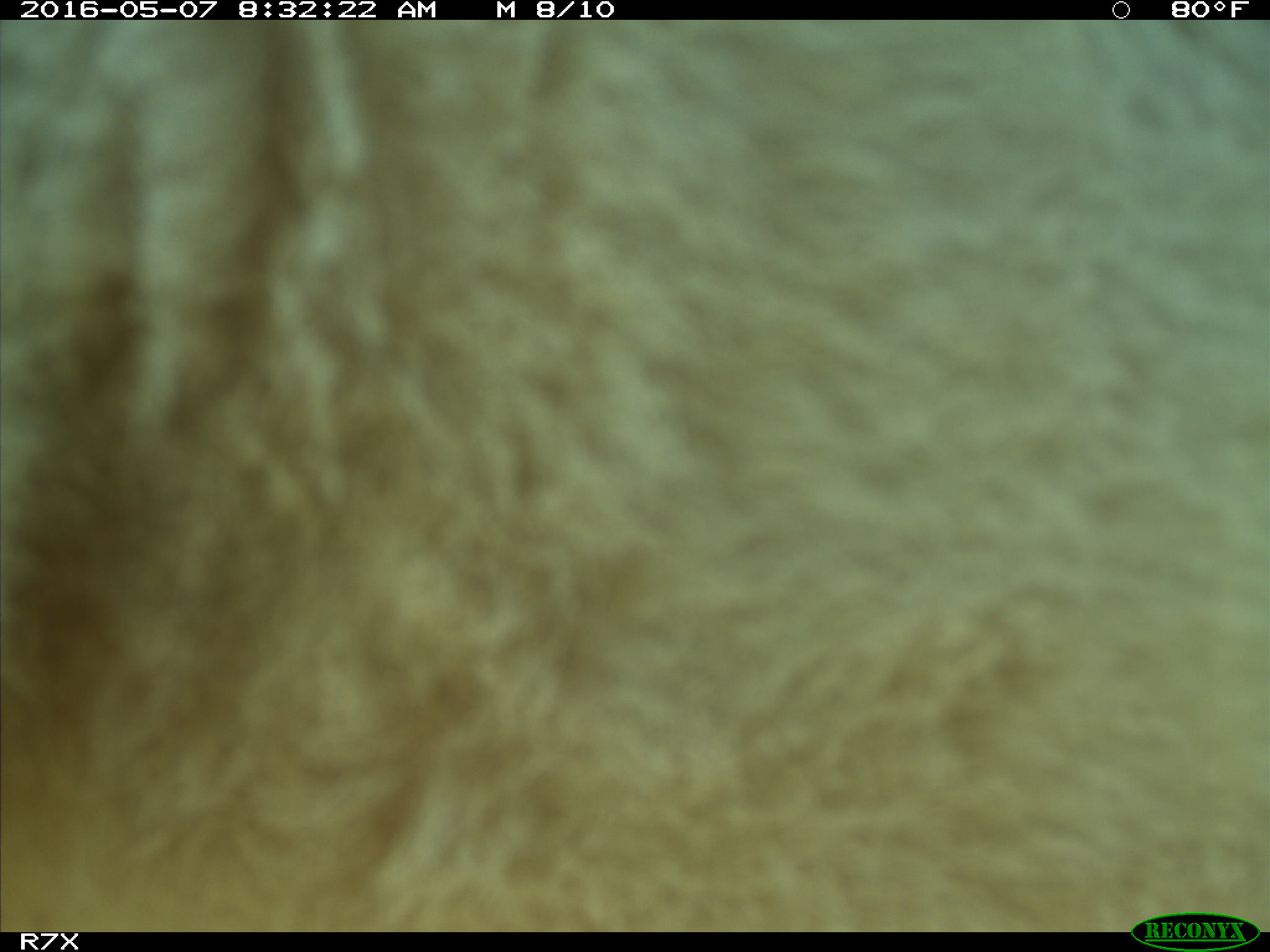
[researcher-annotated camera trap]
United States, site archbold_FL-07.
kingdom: Animalia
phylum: Chordata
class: Mammalia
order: Artiodactyla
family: Bovidae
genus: Bos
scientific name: Bos taurus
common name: domestic cow